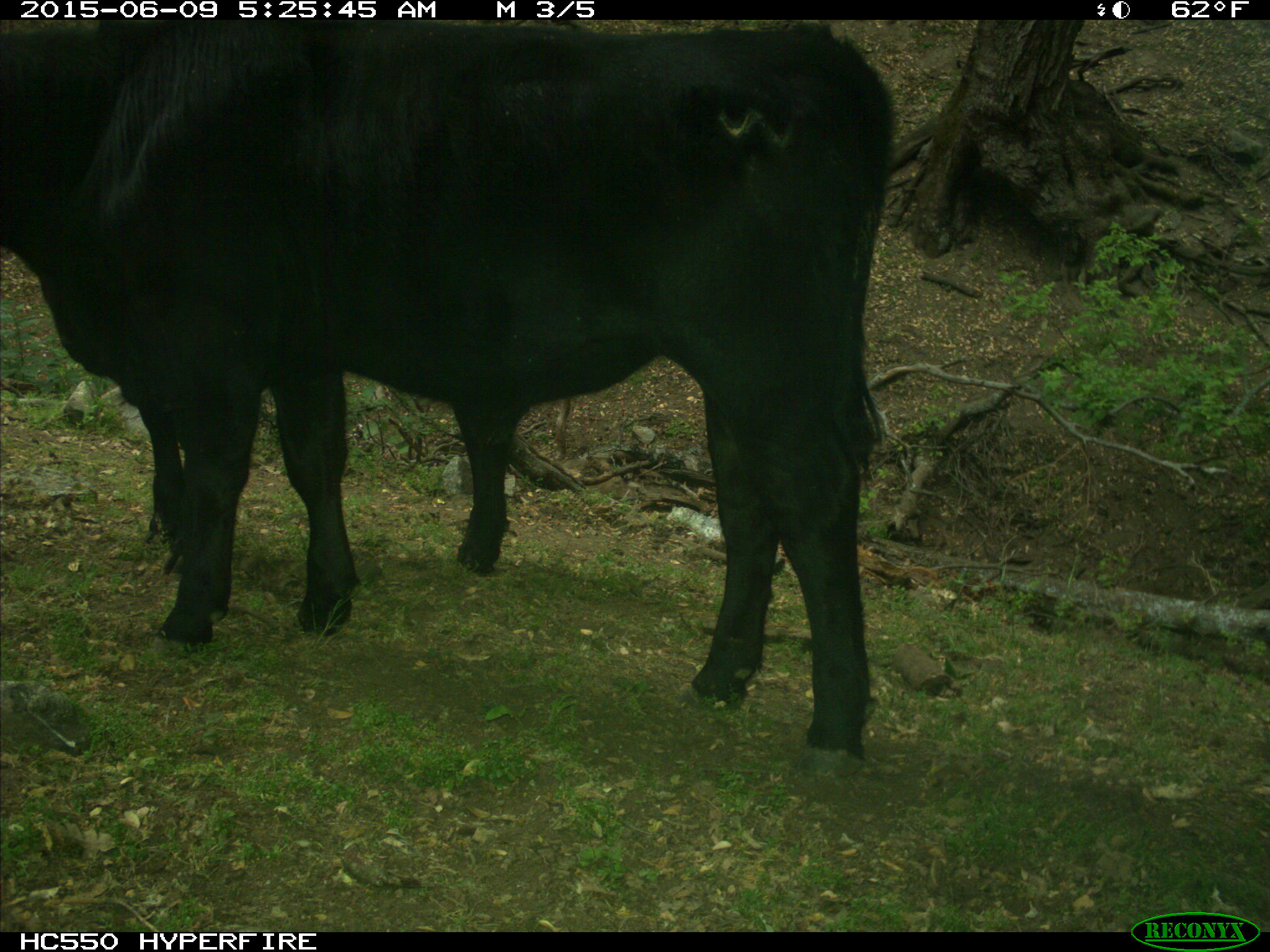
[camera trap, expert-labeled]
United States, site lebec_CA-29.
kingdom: Animalia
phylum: Chordata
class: Mammalia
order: Artiodactyla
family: Bovidae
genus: Bos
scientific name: Bos taurus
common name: domestic cow